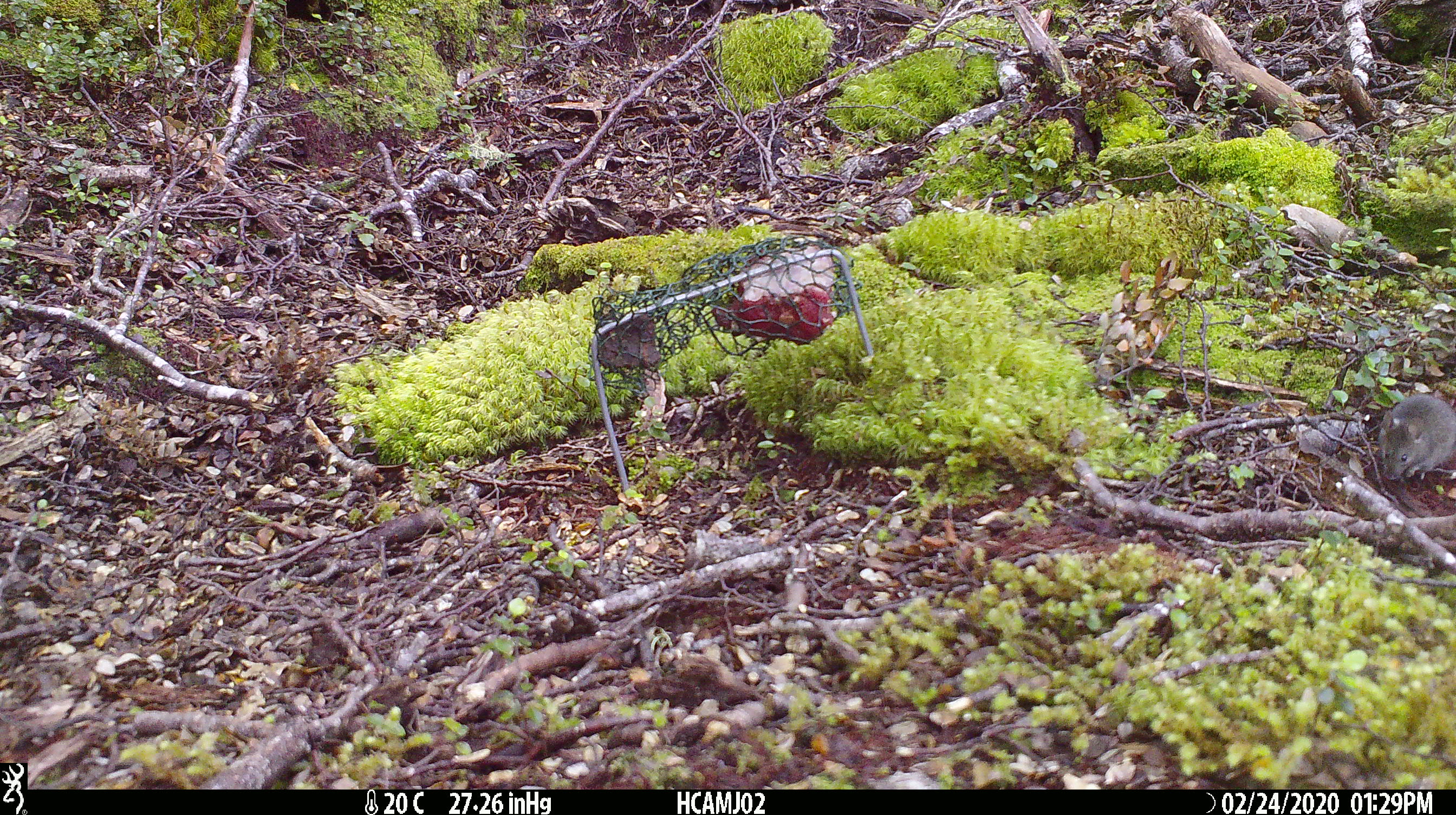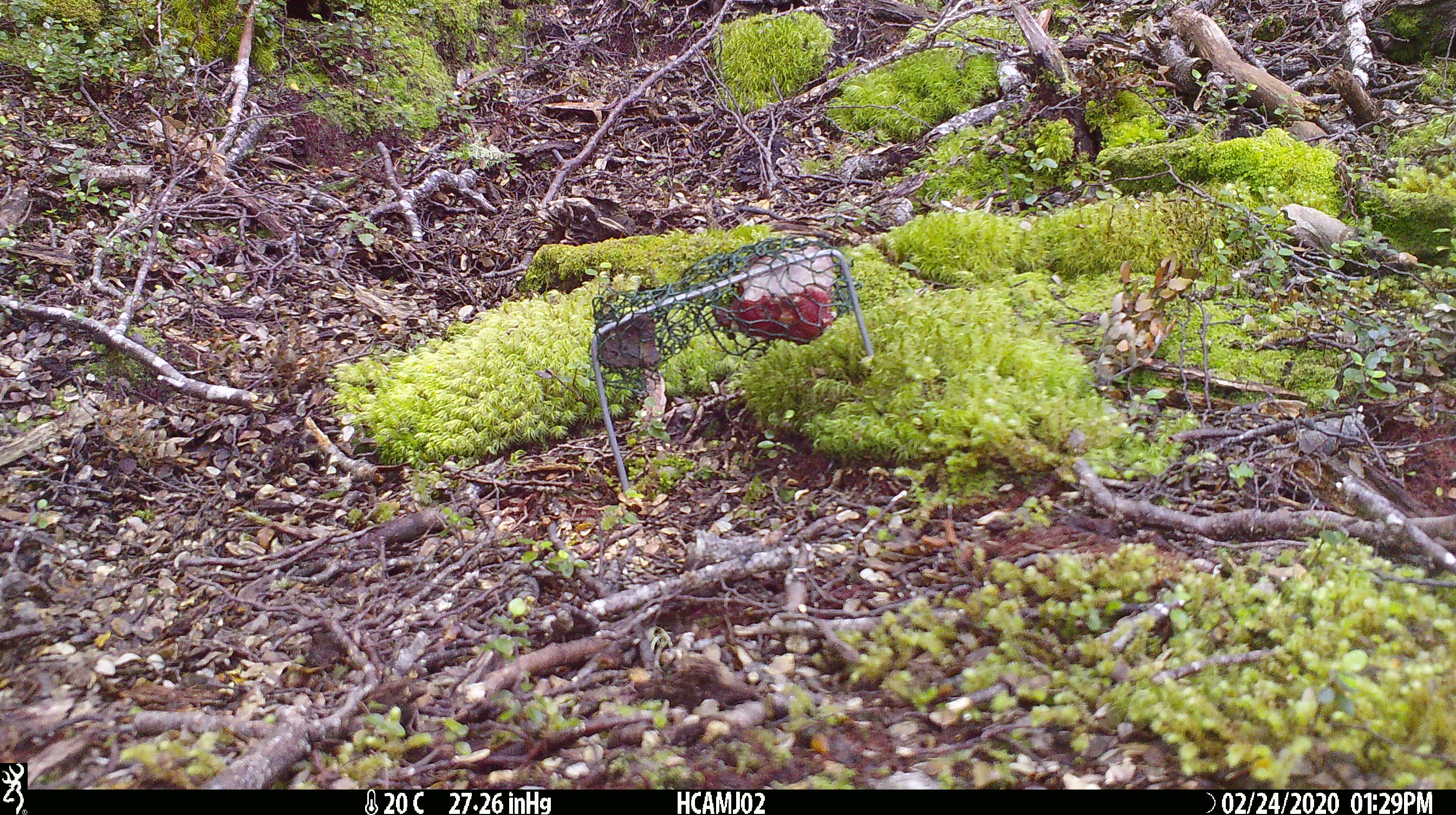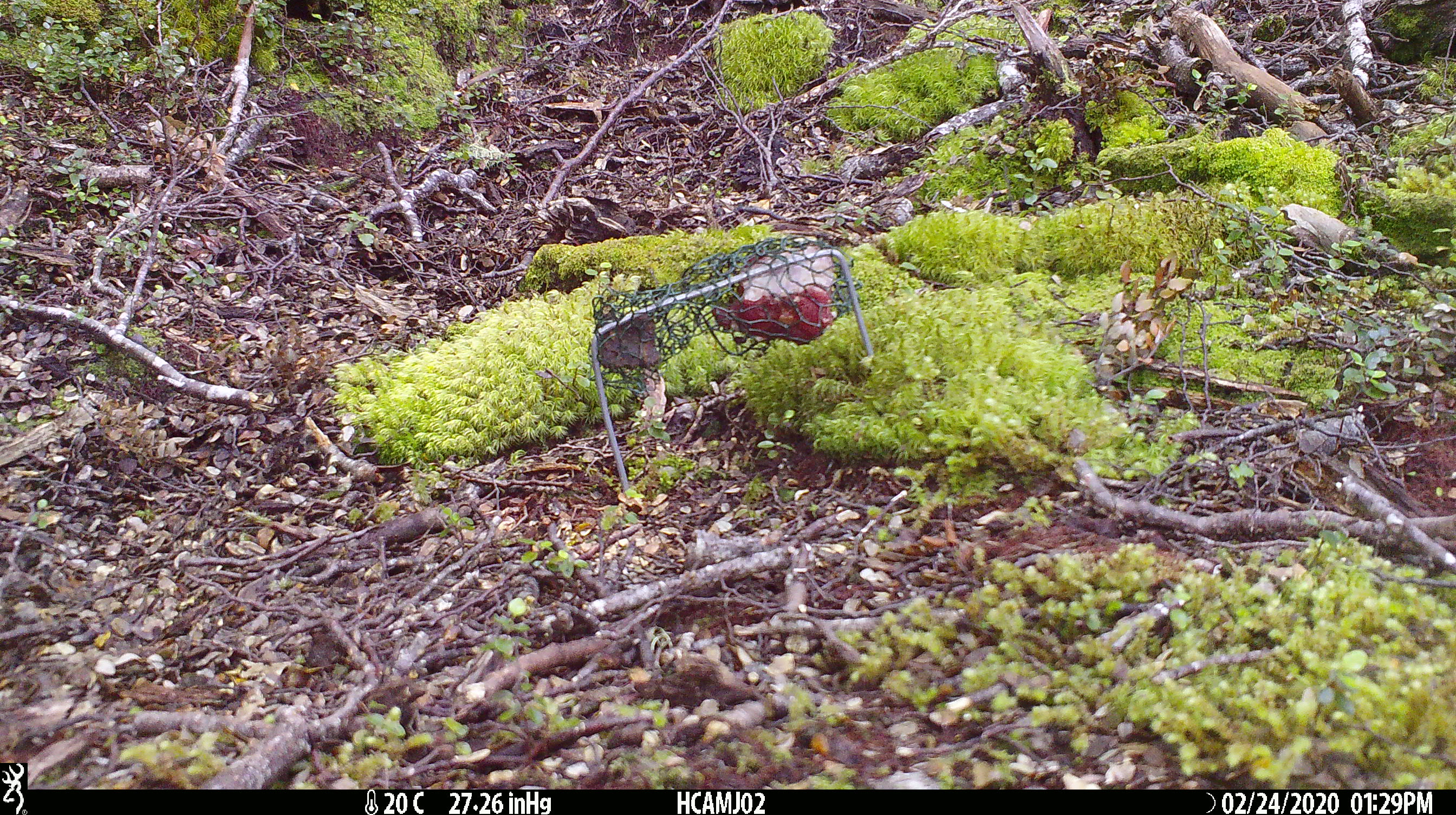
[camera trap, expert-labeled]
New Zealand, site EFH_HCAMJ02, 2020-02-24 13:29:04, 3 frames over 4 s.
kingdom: Animalia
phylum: Chordata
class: Mammalia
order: Rodentia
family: Muridae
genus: Mus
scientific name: Mus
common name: mouse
Mouse (Mus).